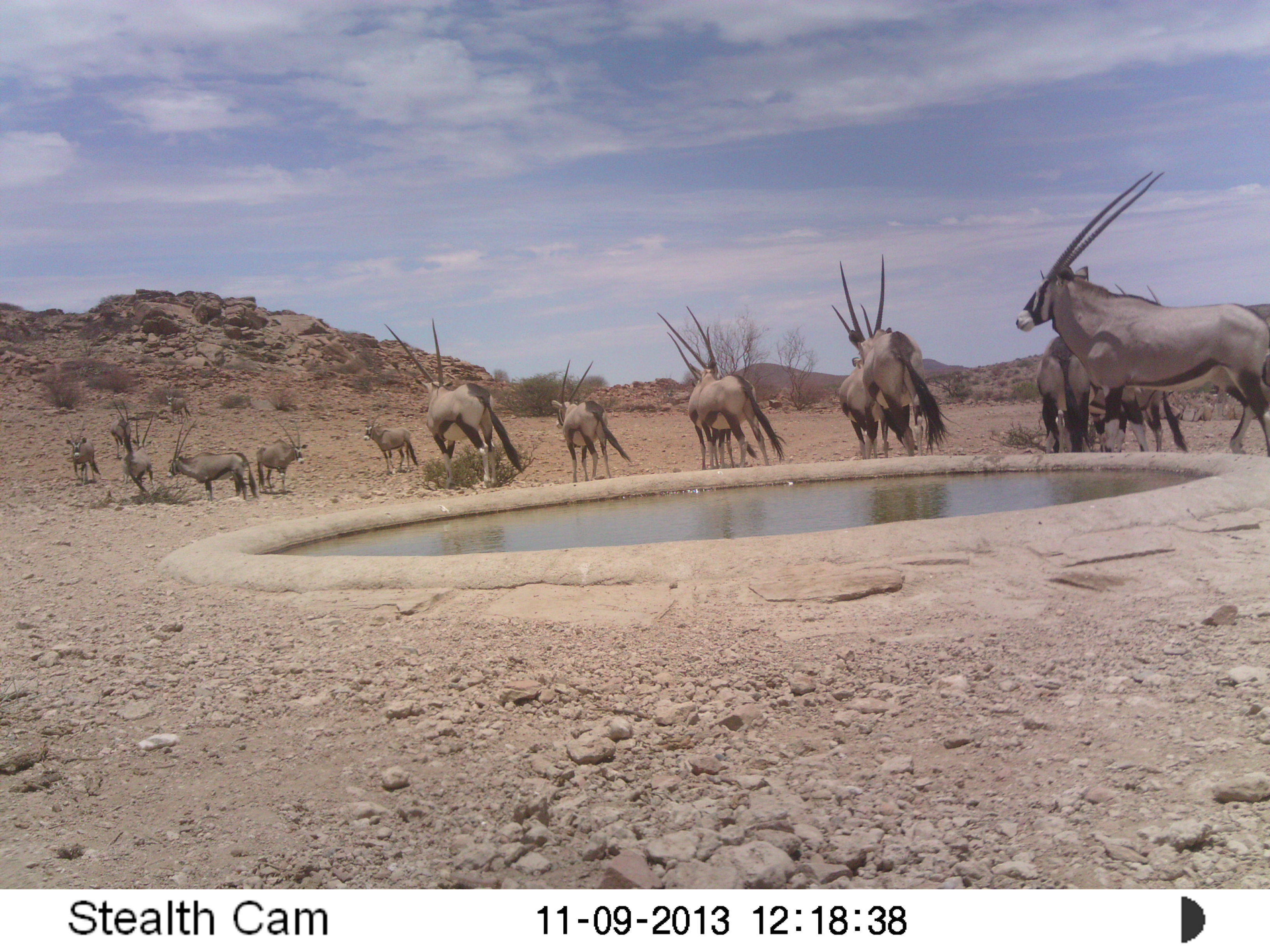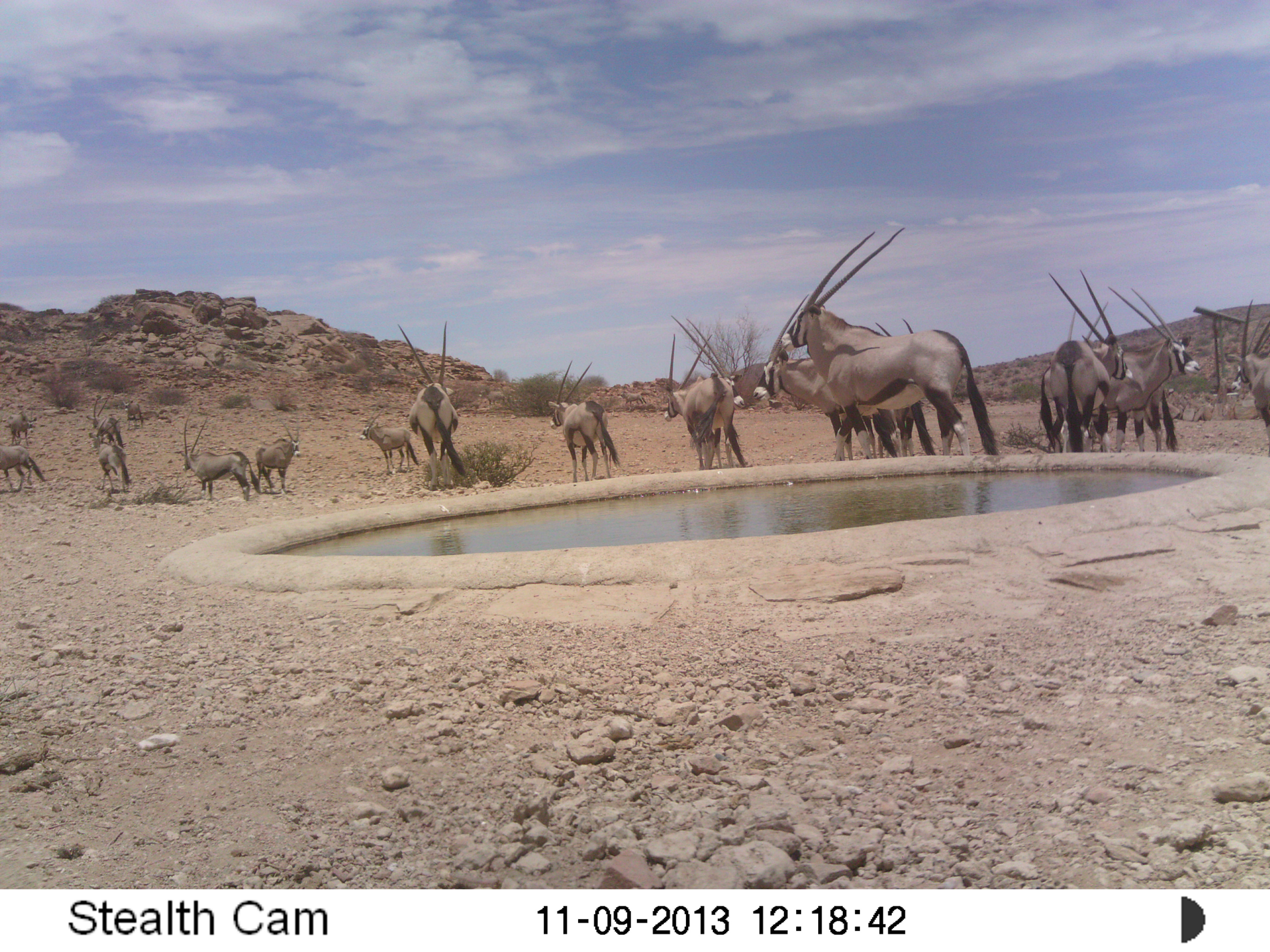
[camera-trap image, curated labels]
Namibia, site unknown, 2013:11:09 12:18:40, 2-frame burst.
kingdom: Animalia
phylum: Chordata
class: Mammalia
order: Artiodactyla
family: Bovidae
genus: Oryx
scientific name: Oryx gazella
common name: gemsbok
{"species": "Oryx gazella (gemsbok)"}